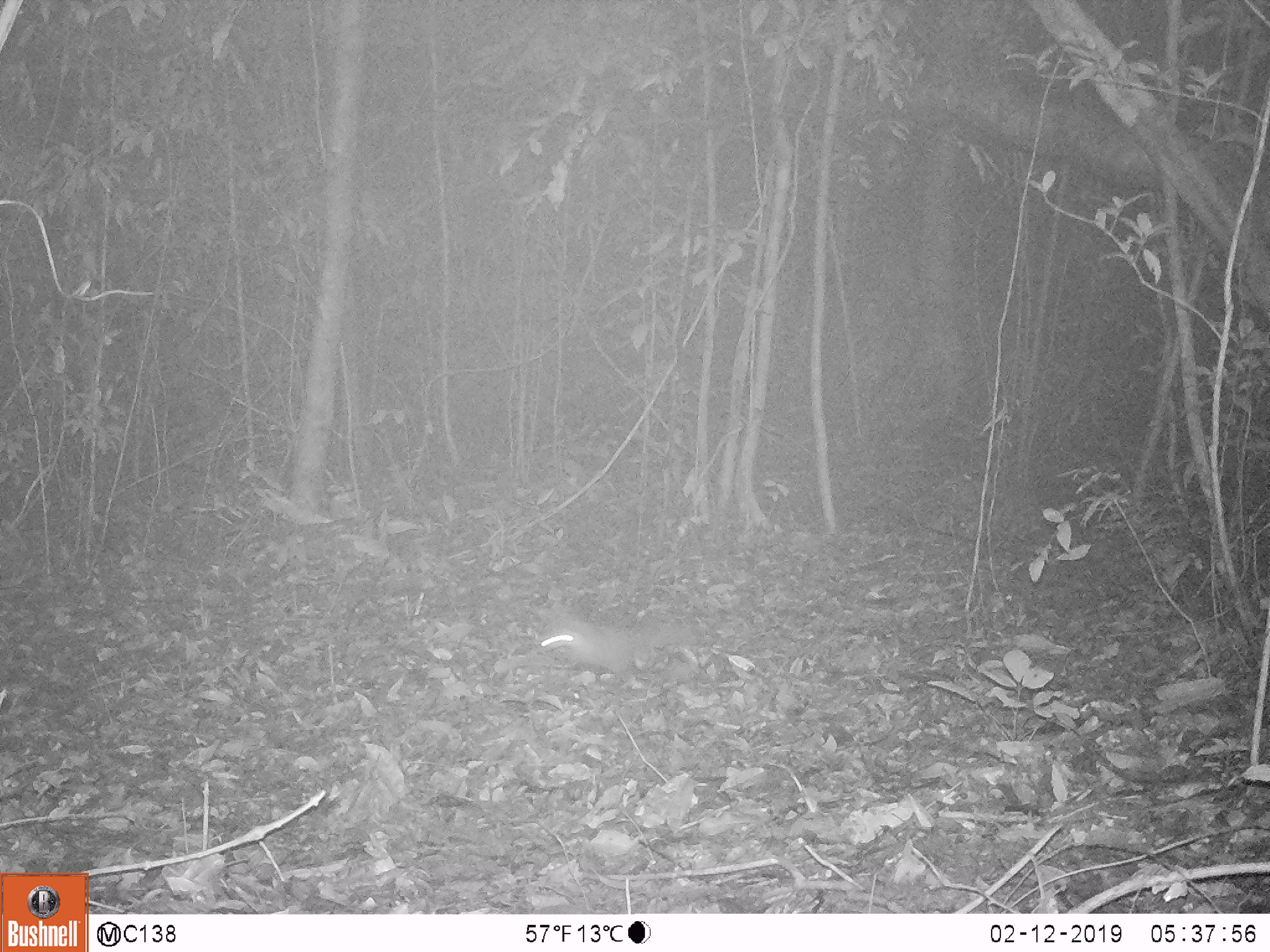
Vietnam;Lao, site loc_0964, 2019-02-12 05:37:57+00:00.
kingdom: Animalia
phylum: Chordata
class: Mammalia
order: Carnivora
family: Mustelidae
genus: Melogale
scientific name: Melogale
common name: ferret badger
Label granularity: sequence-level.